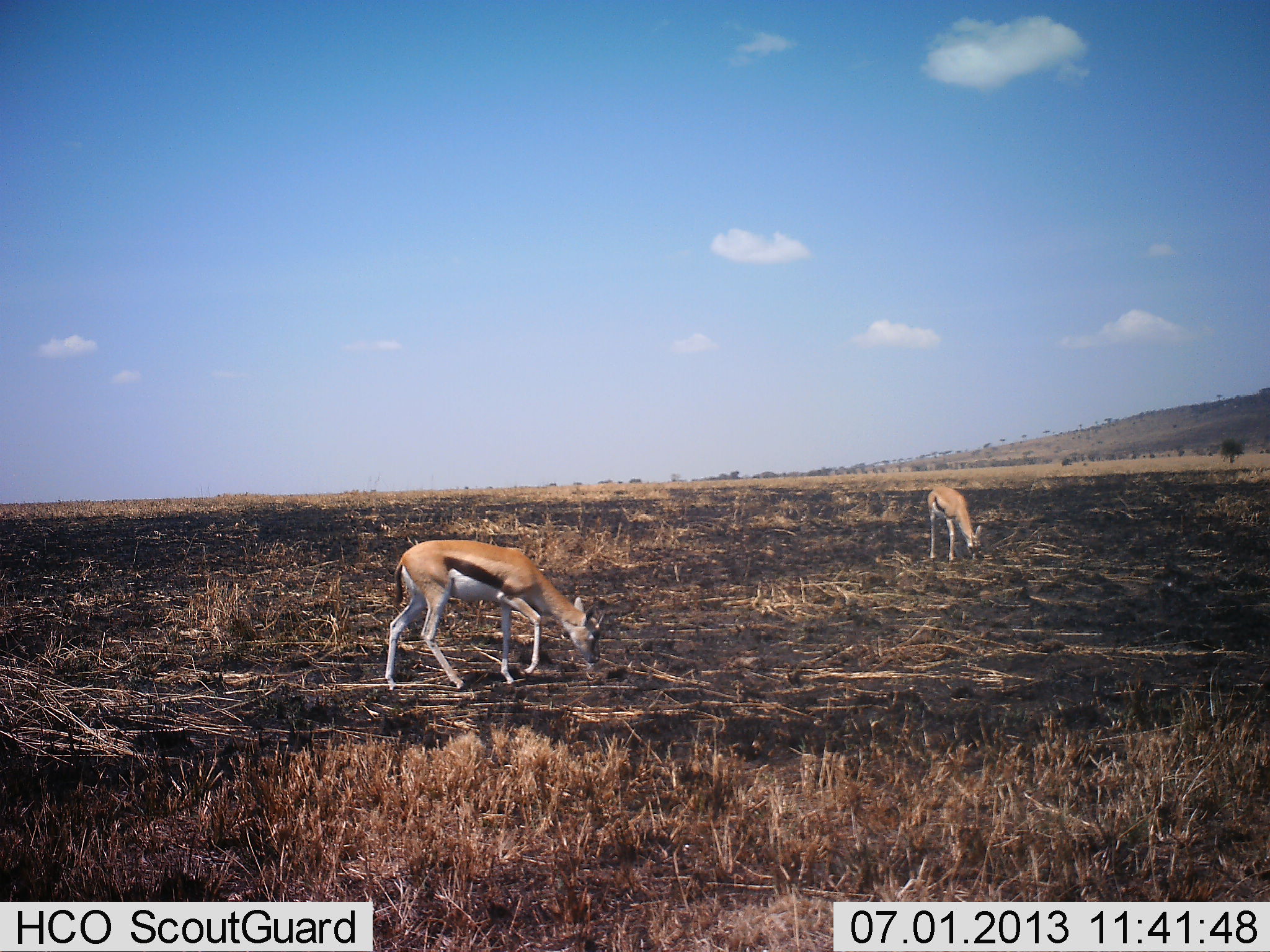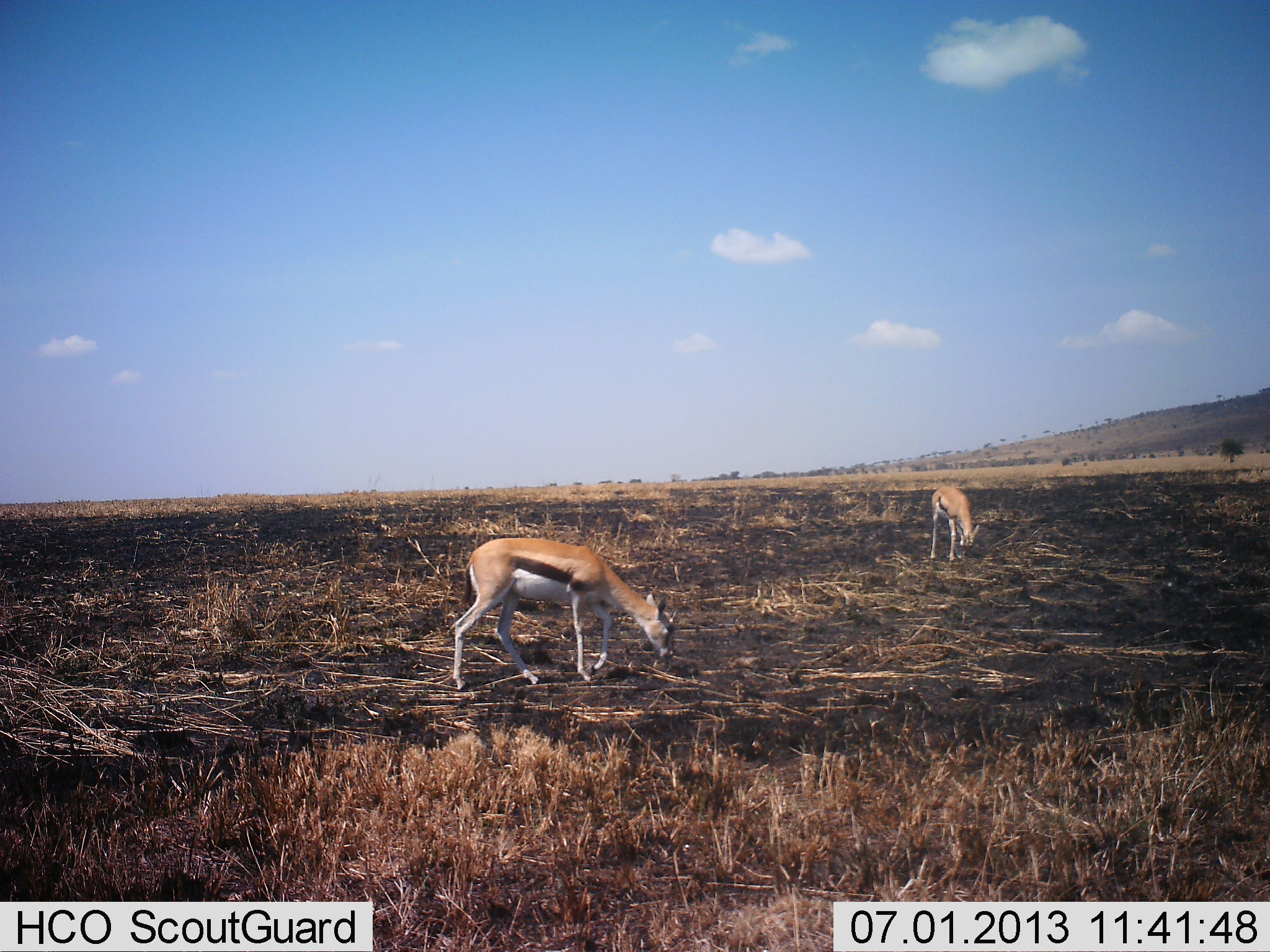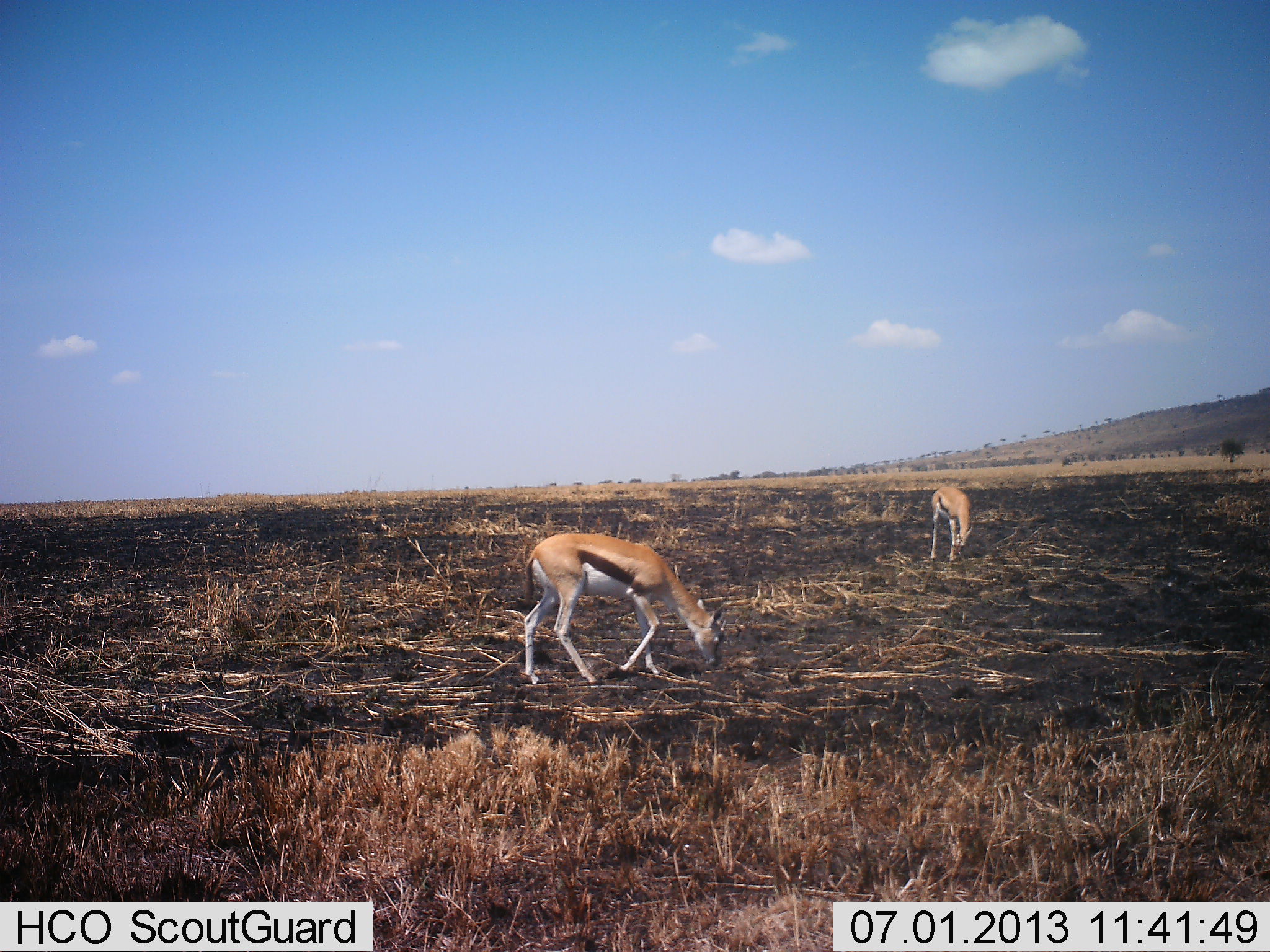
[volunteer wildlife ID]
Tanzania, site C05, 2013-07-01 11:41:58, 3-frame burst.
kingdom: Animalia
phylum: Chordata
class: Mammalia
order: Artiodactyla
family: Bovidae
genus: Eudorcas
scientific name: Eudorcas thomsonii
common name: thomson's gazelle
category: gazellethomsons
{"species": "gazellethomsons (thomson's gazelle) (Eudorcas thomsonii)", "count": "2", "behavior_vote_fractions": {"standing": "15%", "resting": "0%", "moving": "35%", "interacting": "0%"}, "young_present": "0%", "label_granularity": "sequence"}